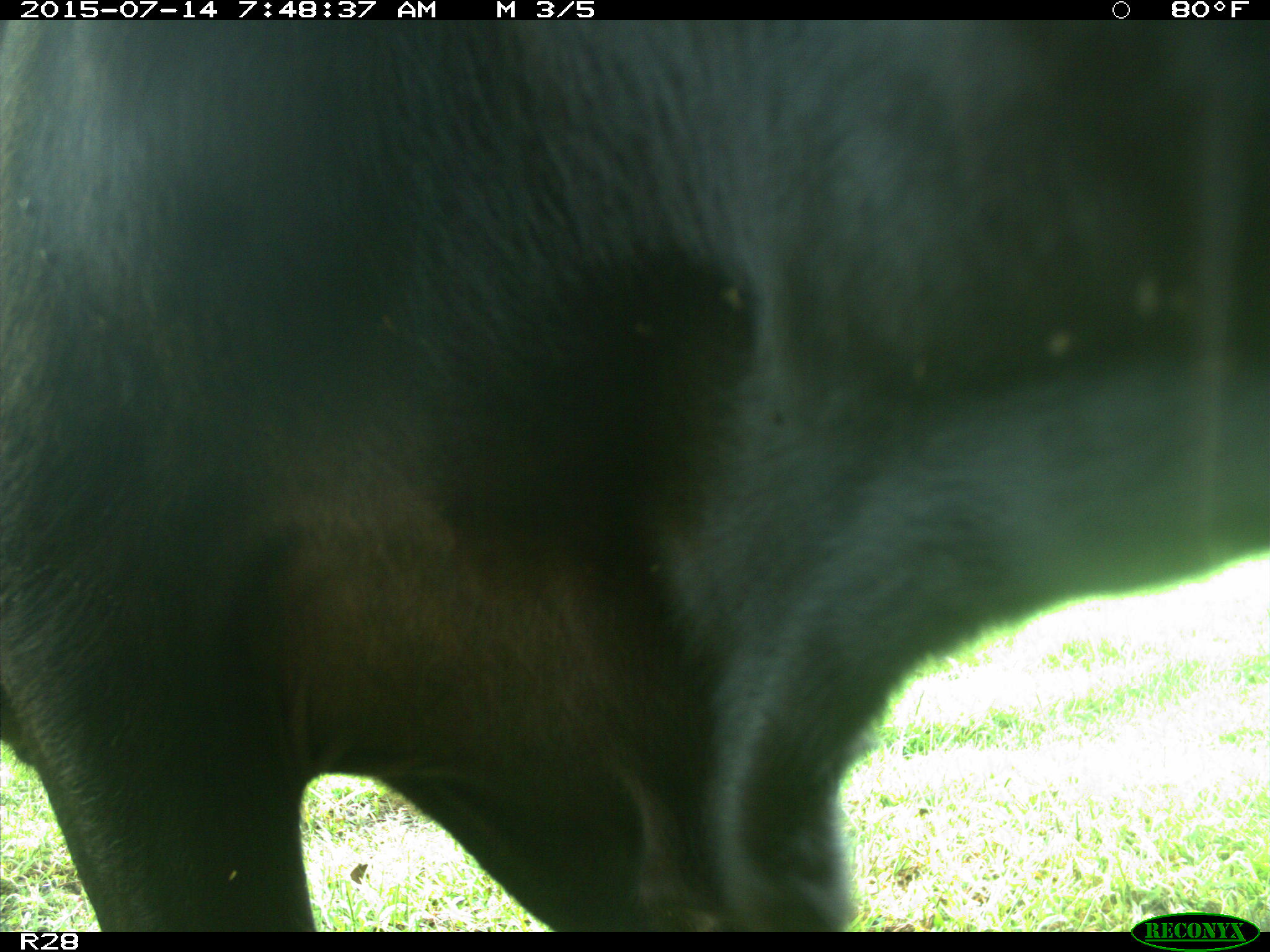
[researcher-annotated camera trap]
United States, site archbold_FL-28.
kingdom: Animalia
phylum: Chordata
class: Mammalia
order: Artiodactyla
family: Bovidae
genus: Bos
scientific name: Bos taurus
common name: domestic cow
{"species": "Bos taurus (domestic cow)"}